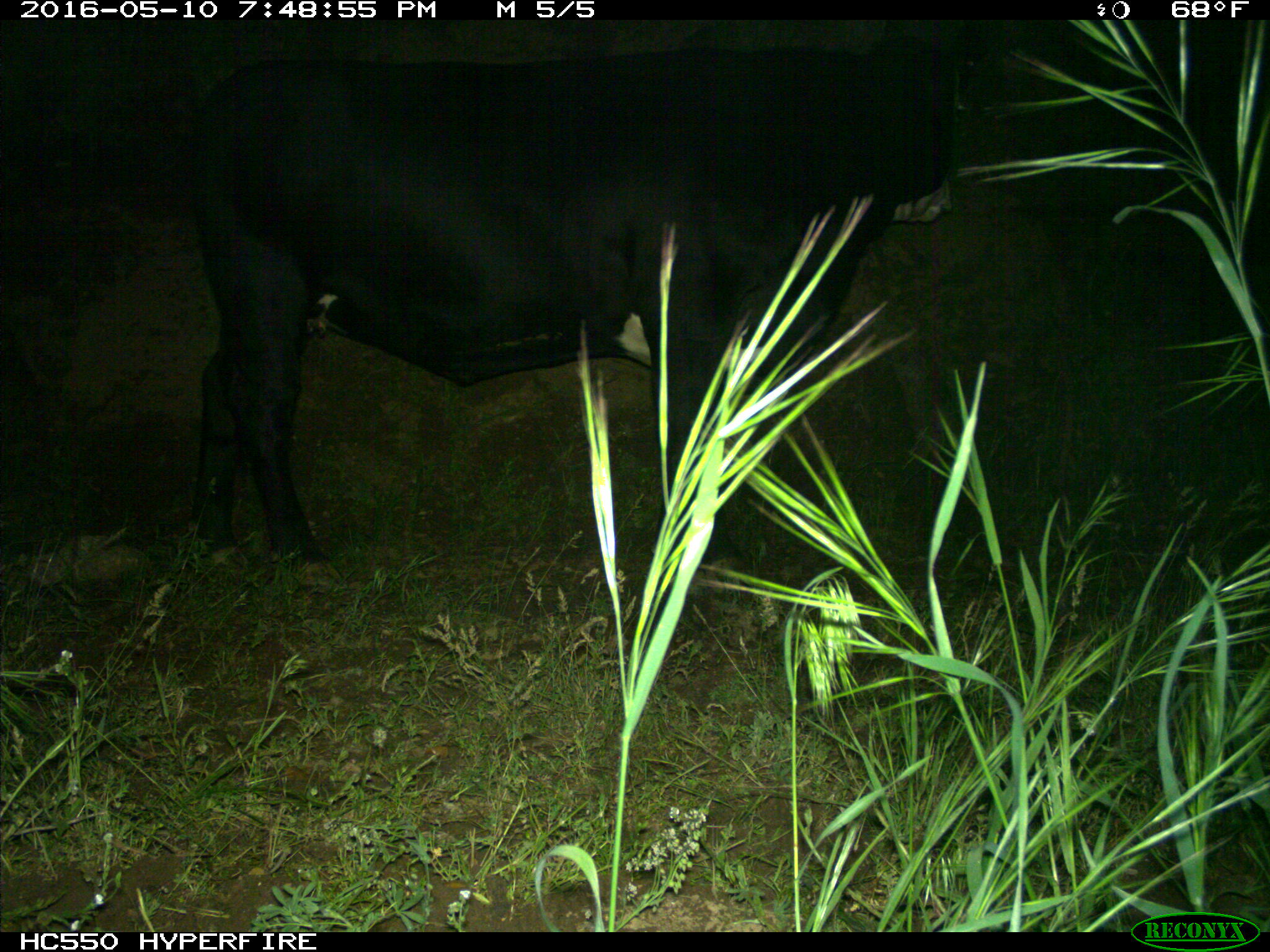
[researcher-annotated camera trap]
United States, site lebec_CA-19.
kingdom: Animalia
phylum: Chordata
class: Mammalia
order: Artiodactyla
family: Bovidae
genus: Bos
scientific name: Bos taurus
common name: domestic cow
Bos taurus (domestic cow).